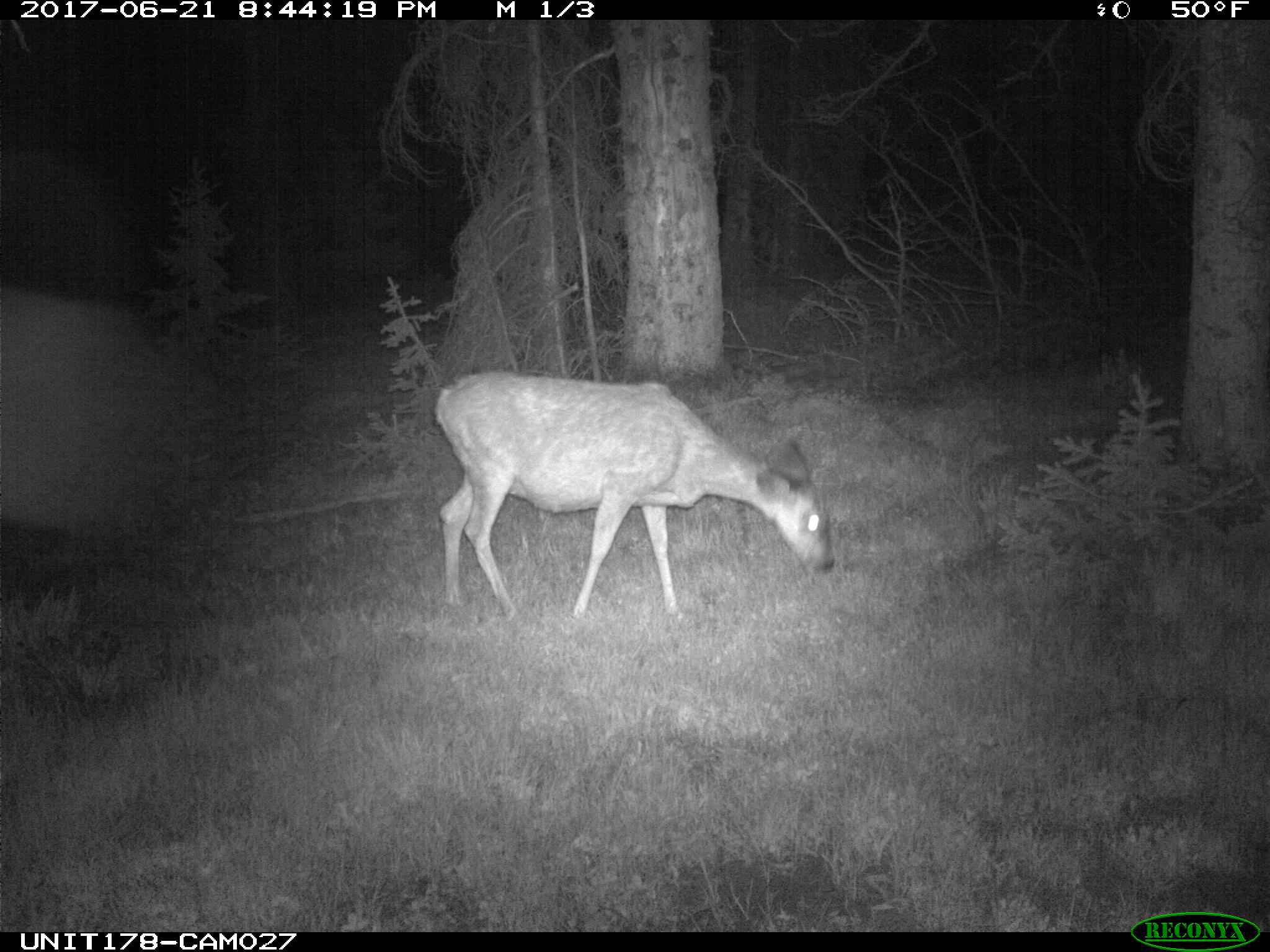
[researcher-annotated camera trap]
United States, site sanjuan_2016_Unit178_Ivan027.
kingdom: Animalia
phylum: Chordata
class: Mammalia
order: Artiodactyla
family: Cervidae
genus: Odocoileus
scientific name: Odocoileus hemionus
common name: mule deer